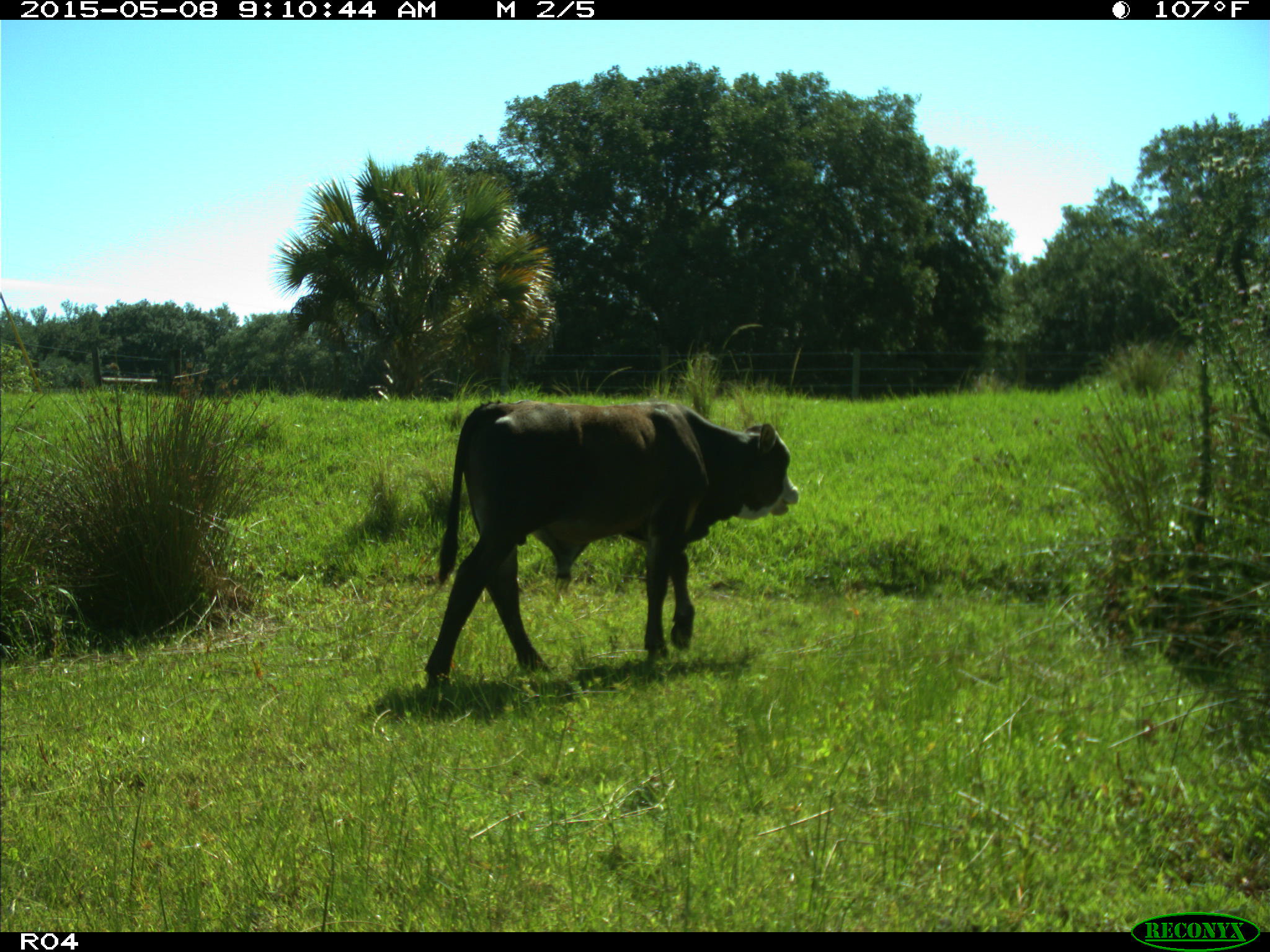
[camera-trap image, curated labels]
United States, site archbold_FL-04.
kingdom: Animalia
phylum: Chordata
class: Mammalia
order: Artiodactyla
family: Bovidae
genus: Bos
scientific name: Bos taurus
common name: domestic cow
Bos taurus (domestic cow).